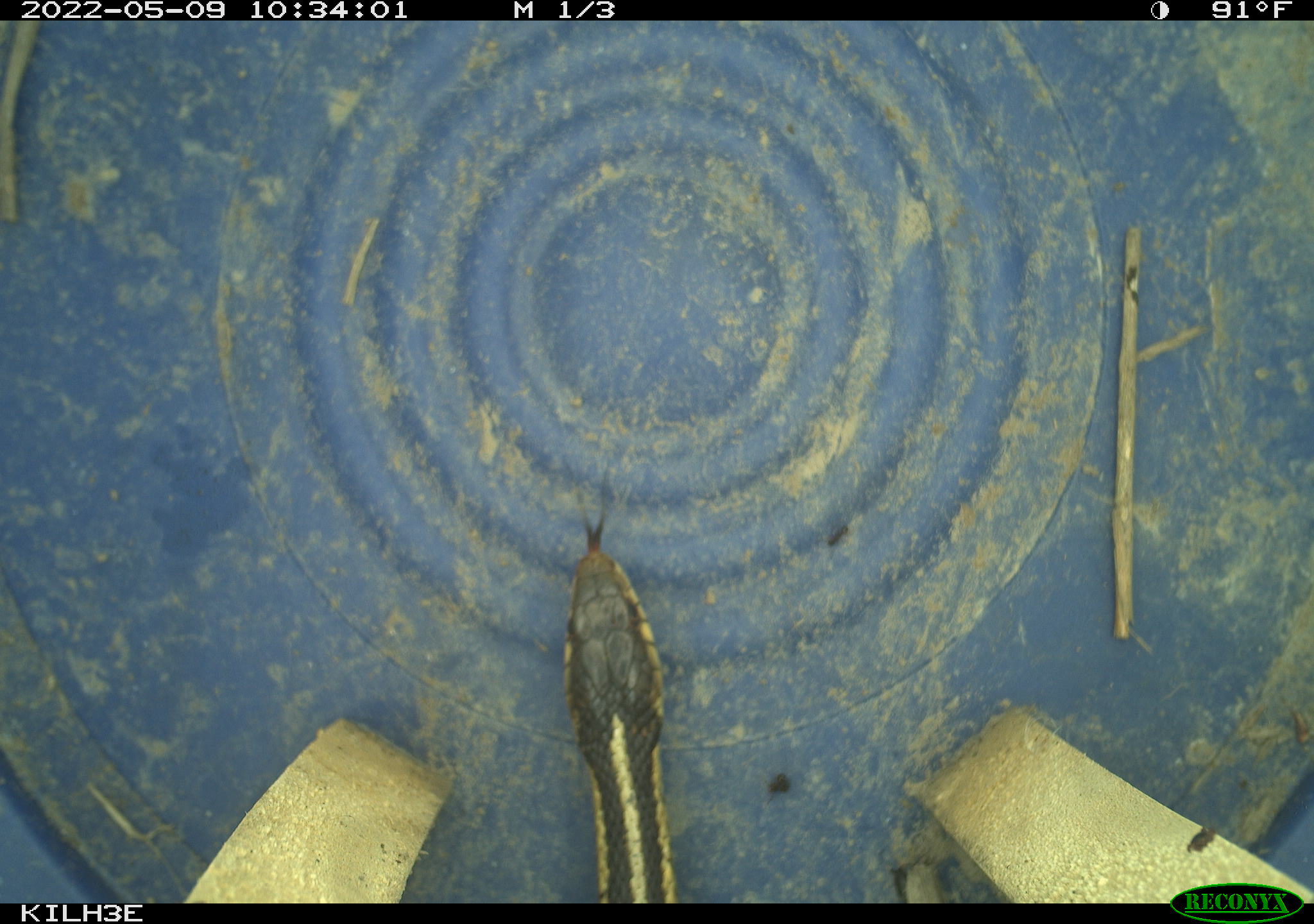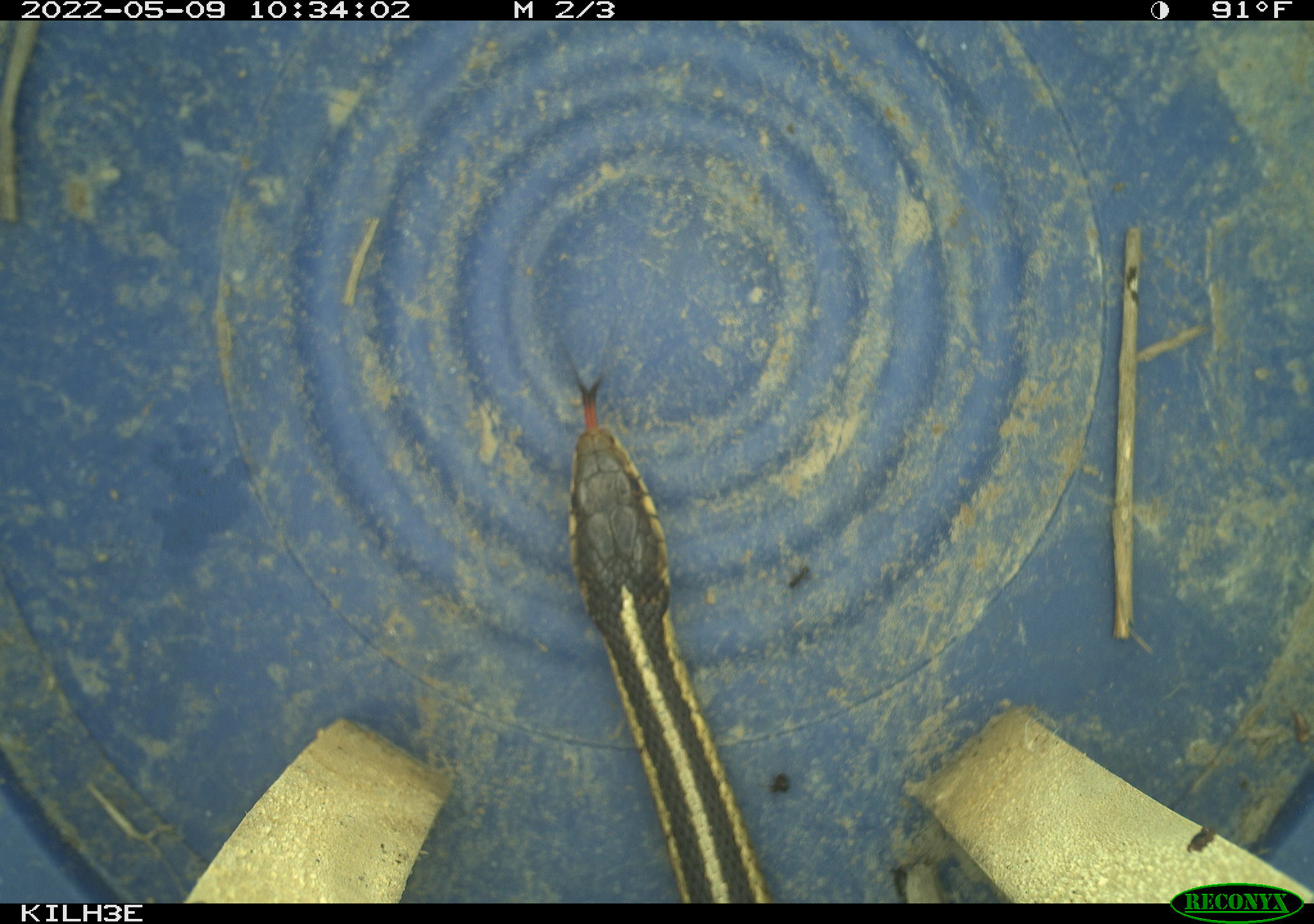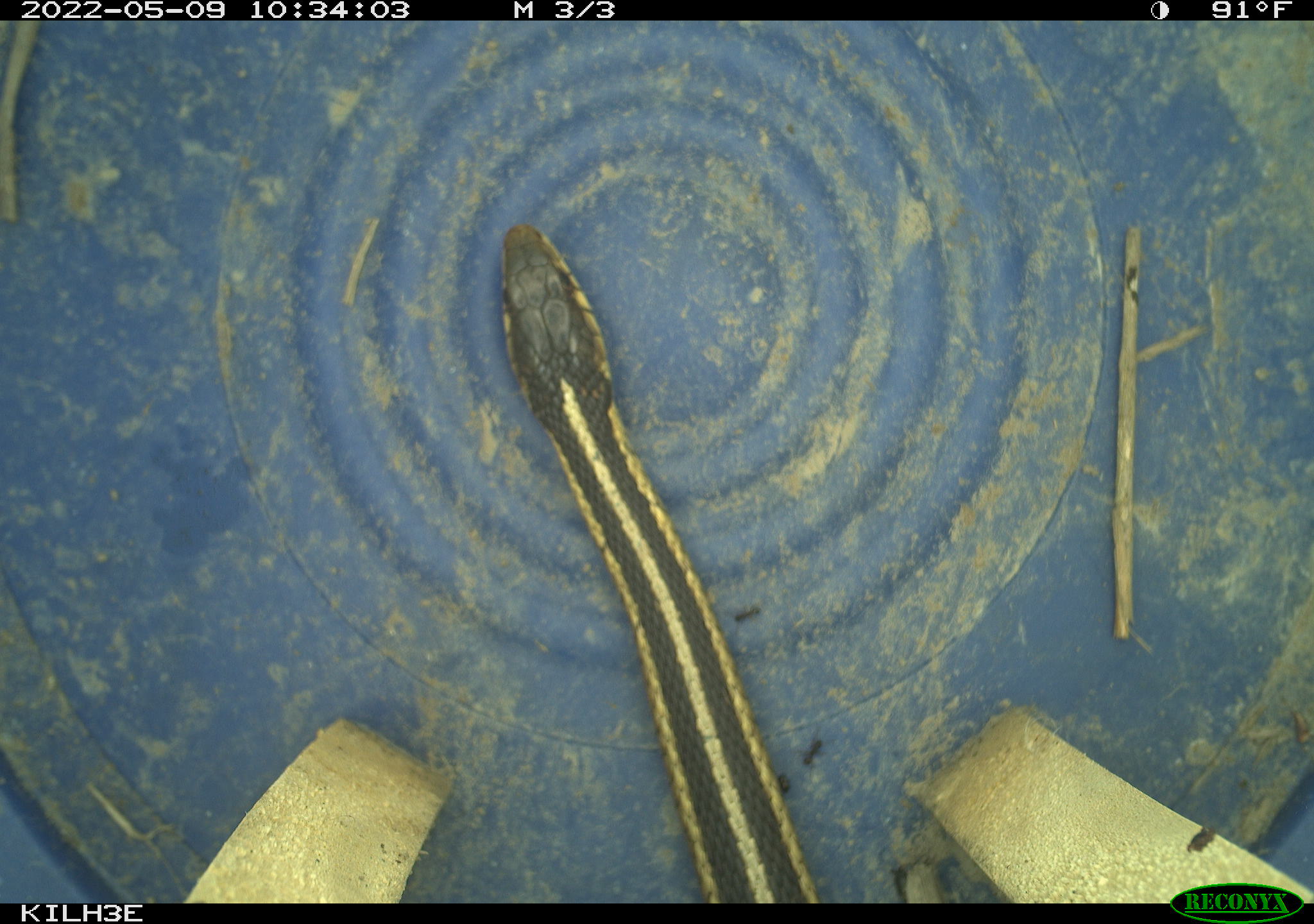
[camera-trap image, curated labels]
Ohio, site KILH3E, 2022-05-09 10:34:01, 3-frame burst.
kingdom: Animalia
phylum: Chordata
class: Reptilia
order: Squamata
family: Colubridae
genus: Thamnophis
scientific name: Thamnophis sirtalis sirtalis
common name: eastern gartersnake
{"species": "eastern gartersnake (Thamnophis sirtalis sirtalis)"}